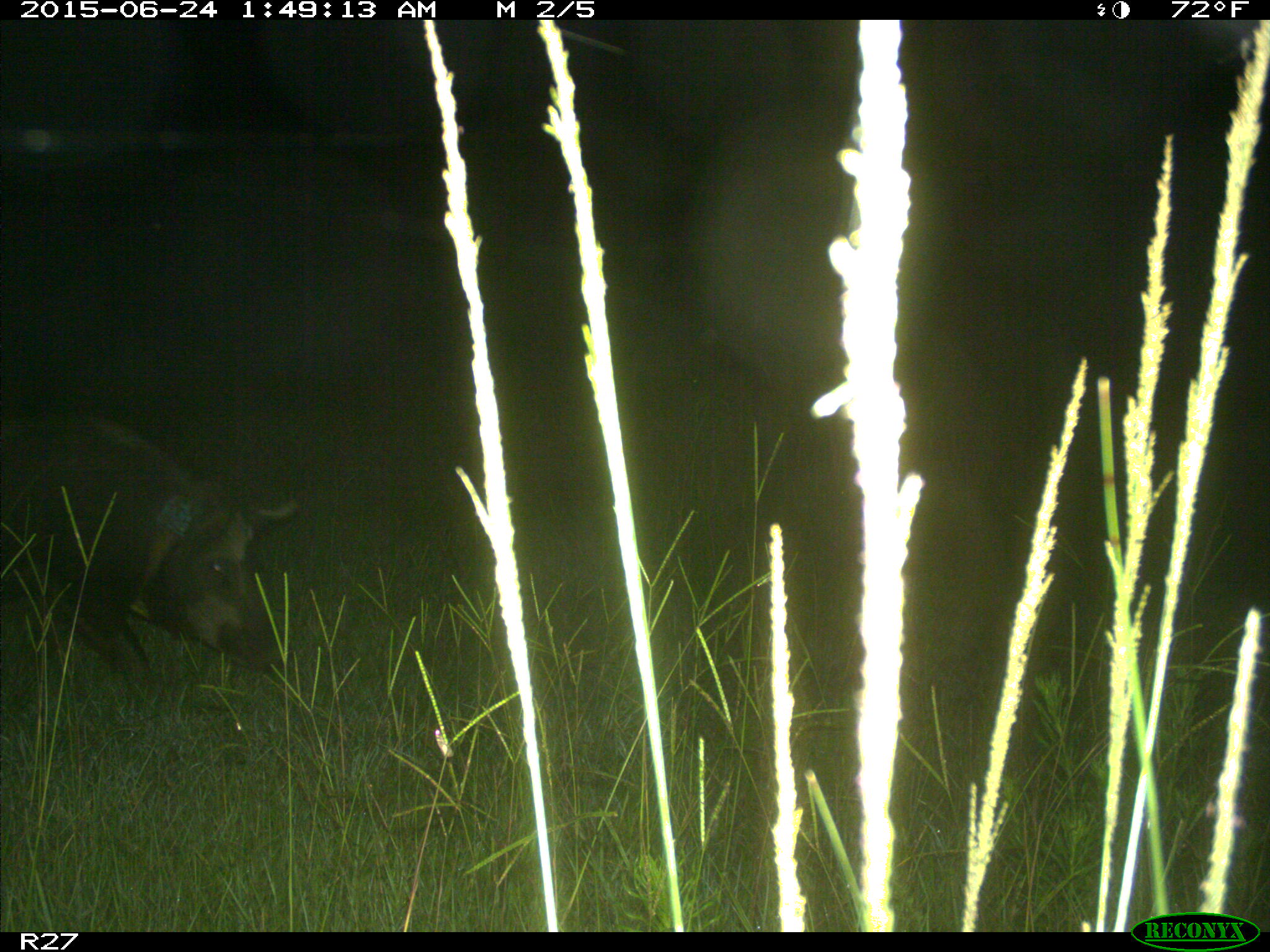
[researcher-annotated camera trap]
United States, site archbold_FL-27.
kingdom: Animalia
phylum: Chordata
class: Mammalia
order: Artiodactyla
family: Suidae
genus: Sus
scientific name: Sus scrofa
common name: wild boar